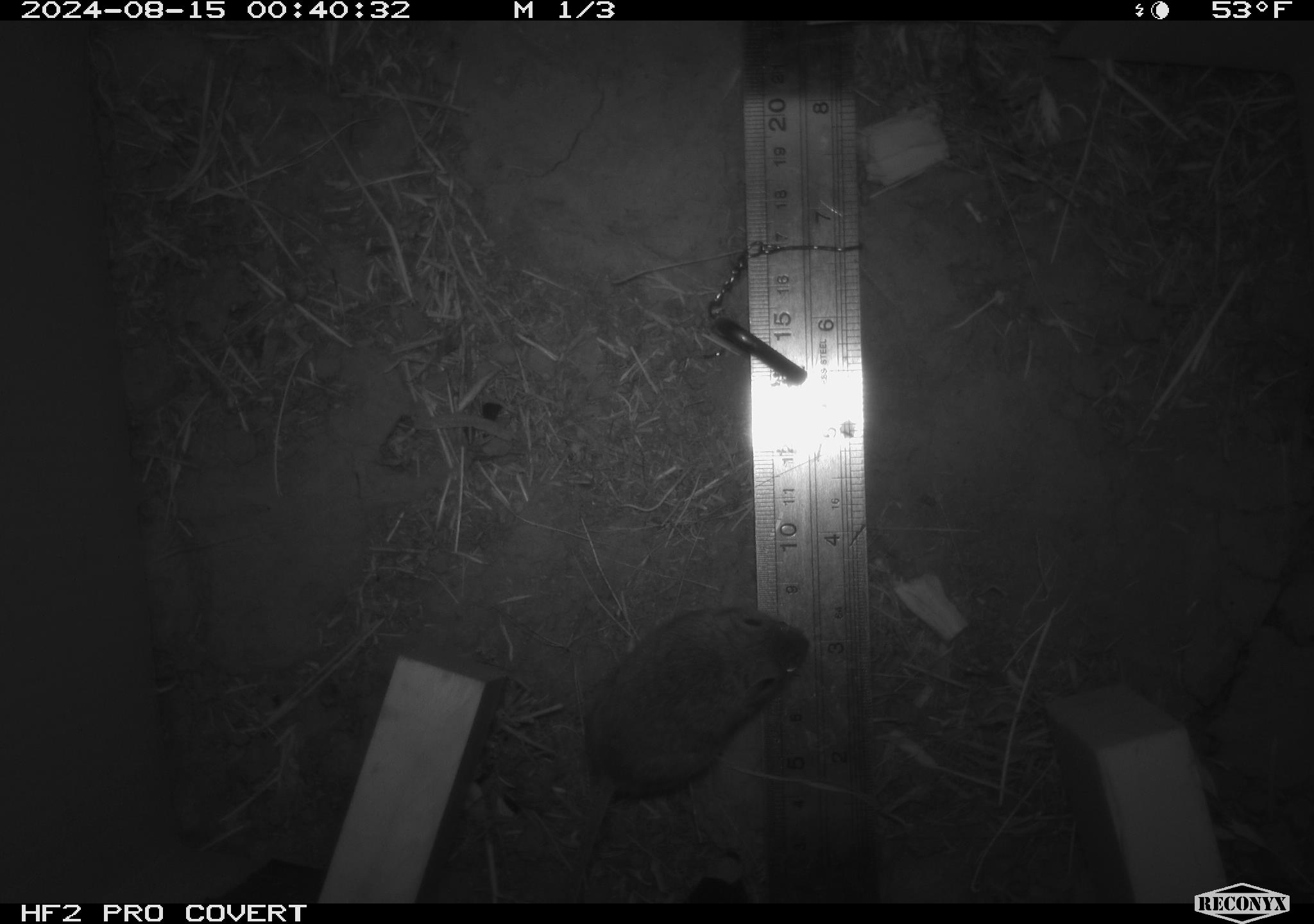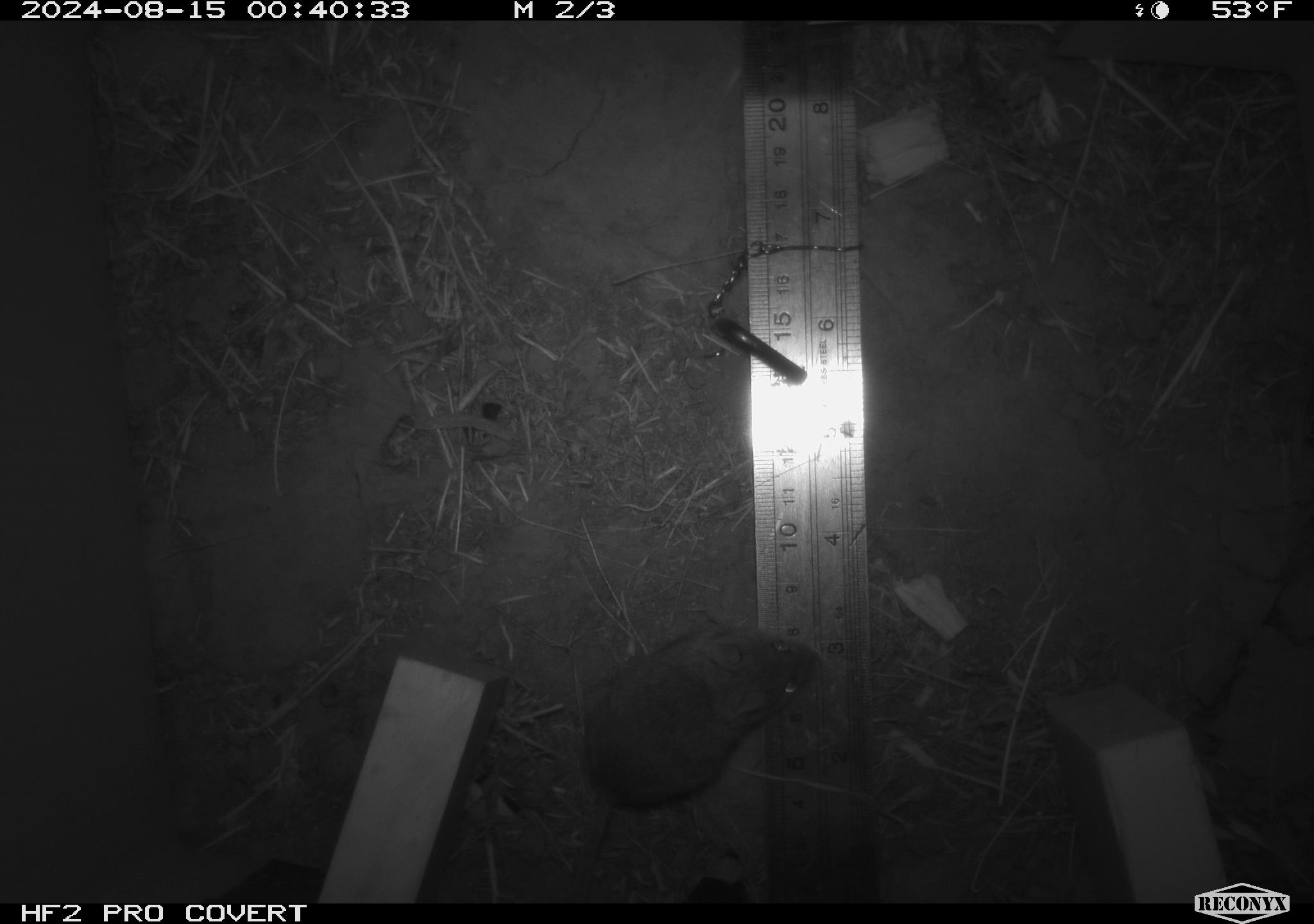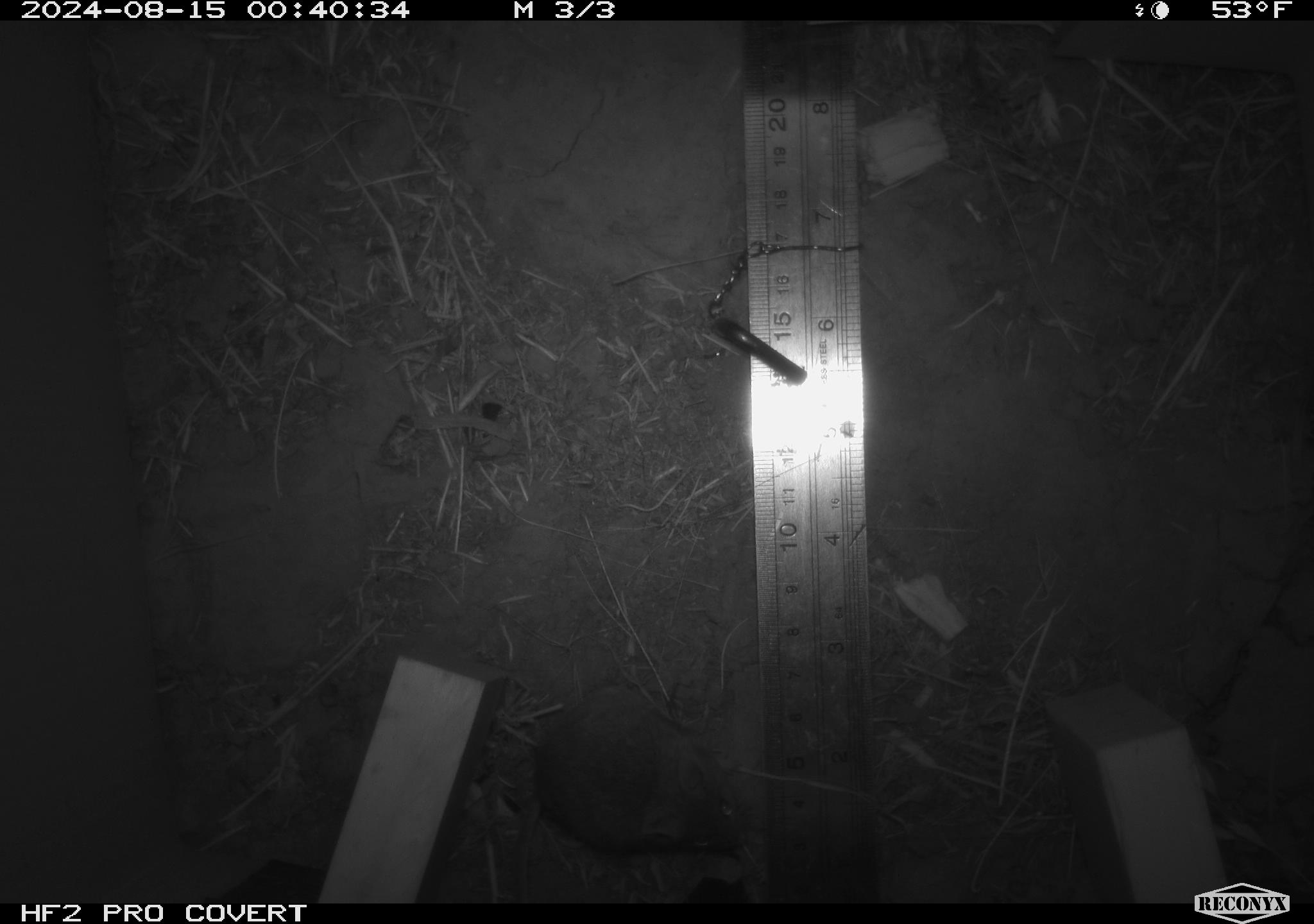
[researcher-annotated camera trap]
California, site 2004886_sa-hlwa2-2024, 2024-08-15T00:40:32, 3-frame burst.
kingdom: Animalia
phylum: Chordata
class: Mammalia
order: Rodentia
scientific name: Rodentia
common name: mouse species